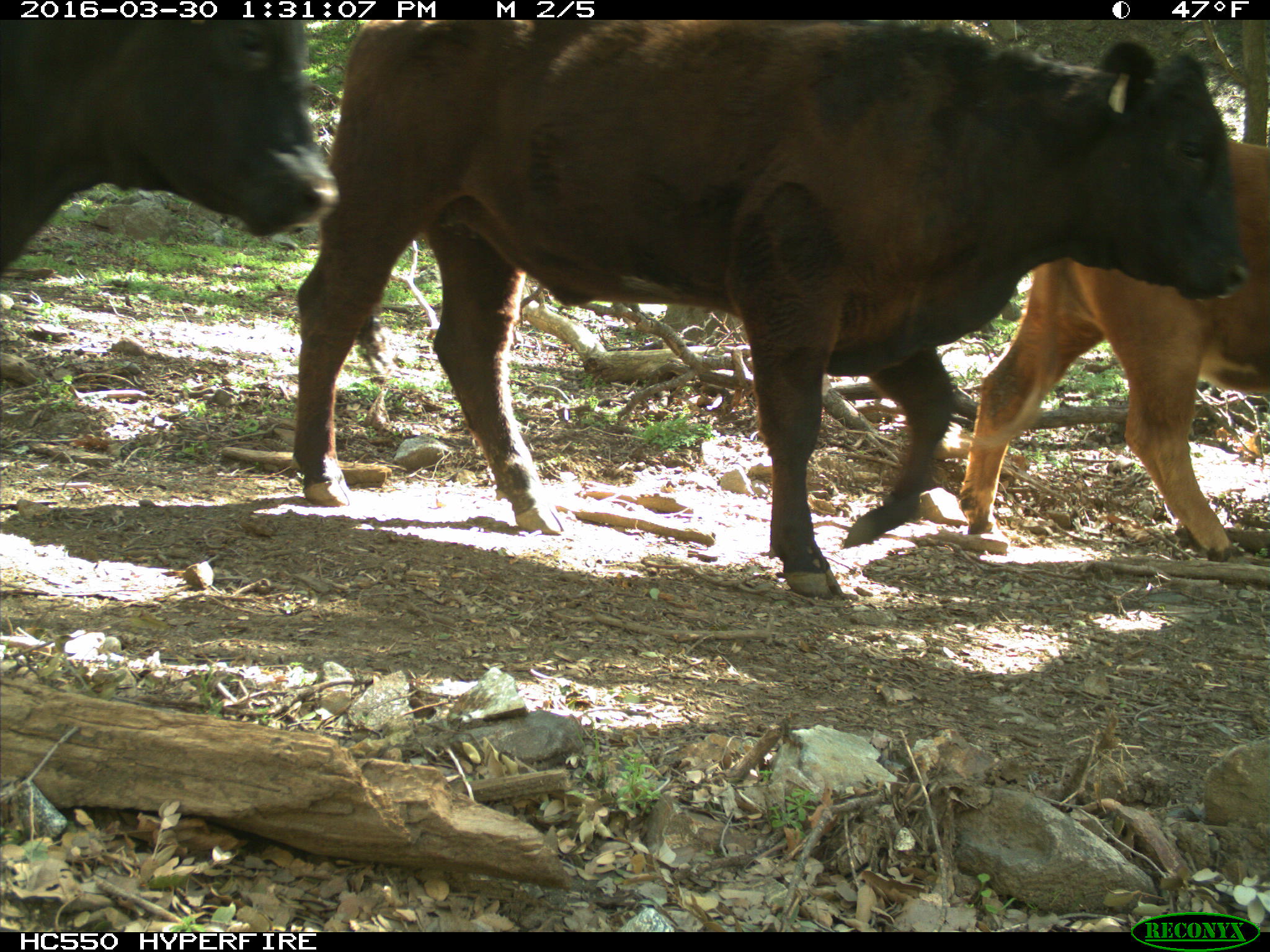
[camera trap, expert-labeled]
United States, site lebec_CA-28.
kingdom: Animalia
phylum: Chordata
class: Mammalia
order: Artiodactyla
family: Bovidae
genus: Bos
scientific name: Bos taurus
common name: domestic cow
Bos taurus (domestic cow).